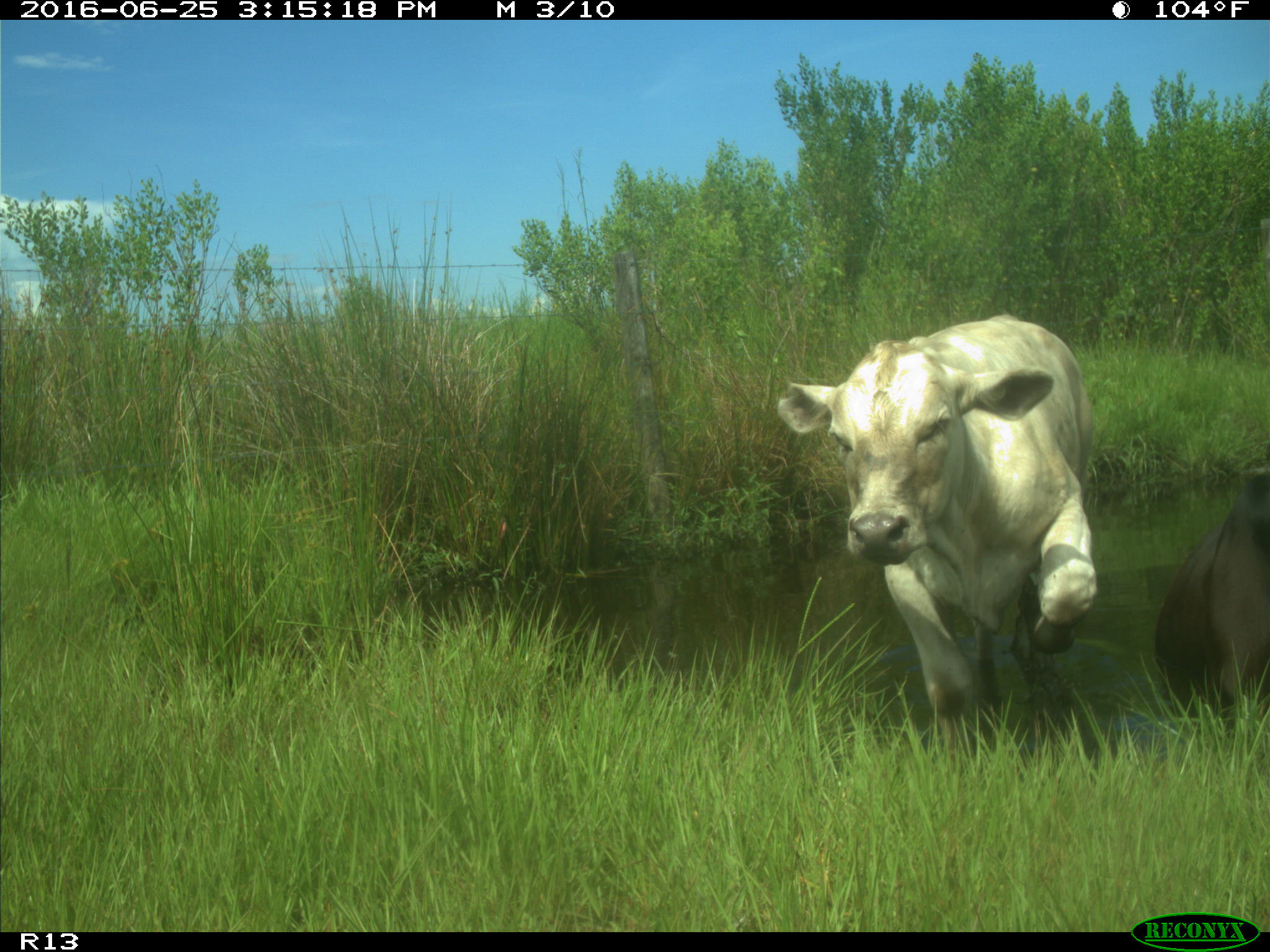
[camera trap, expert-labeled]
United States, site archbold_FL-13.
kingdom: Animalia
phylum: Chordata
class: Mammalia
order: Artiodactyla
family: Bovidae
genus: Bos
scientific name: Bos taurus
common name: domestic cow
Bos taurus (domestic cow).